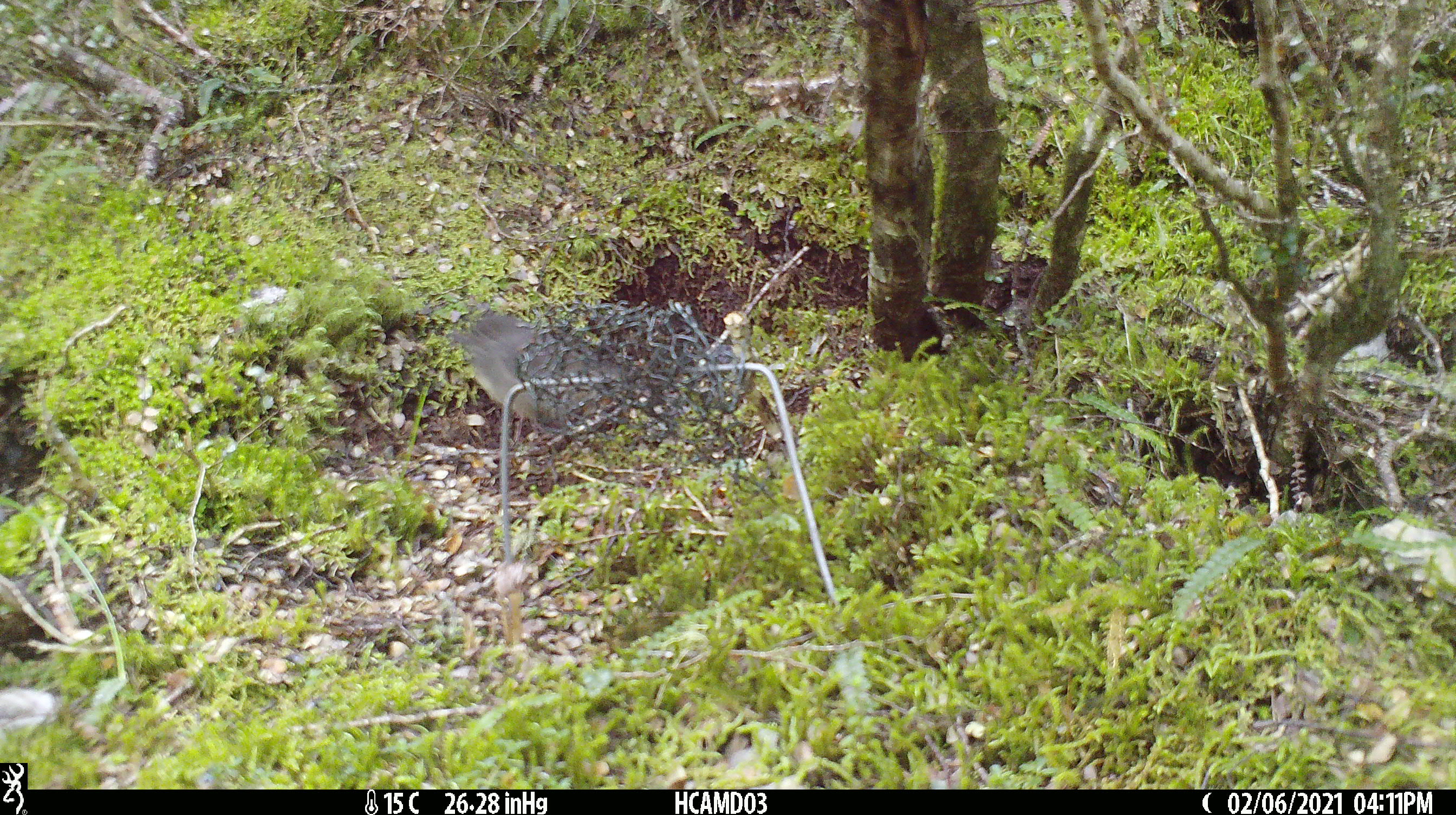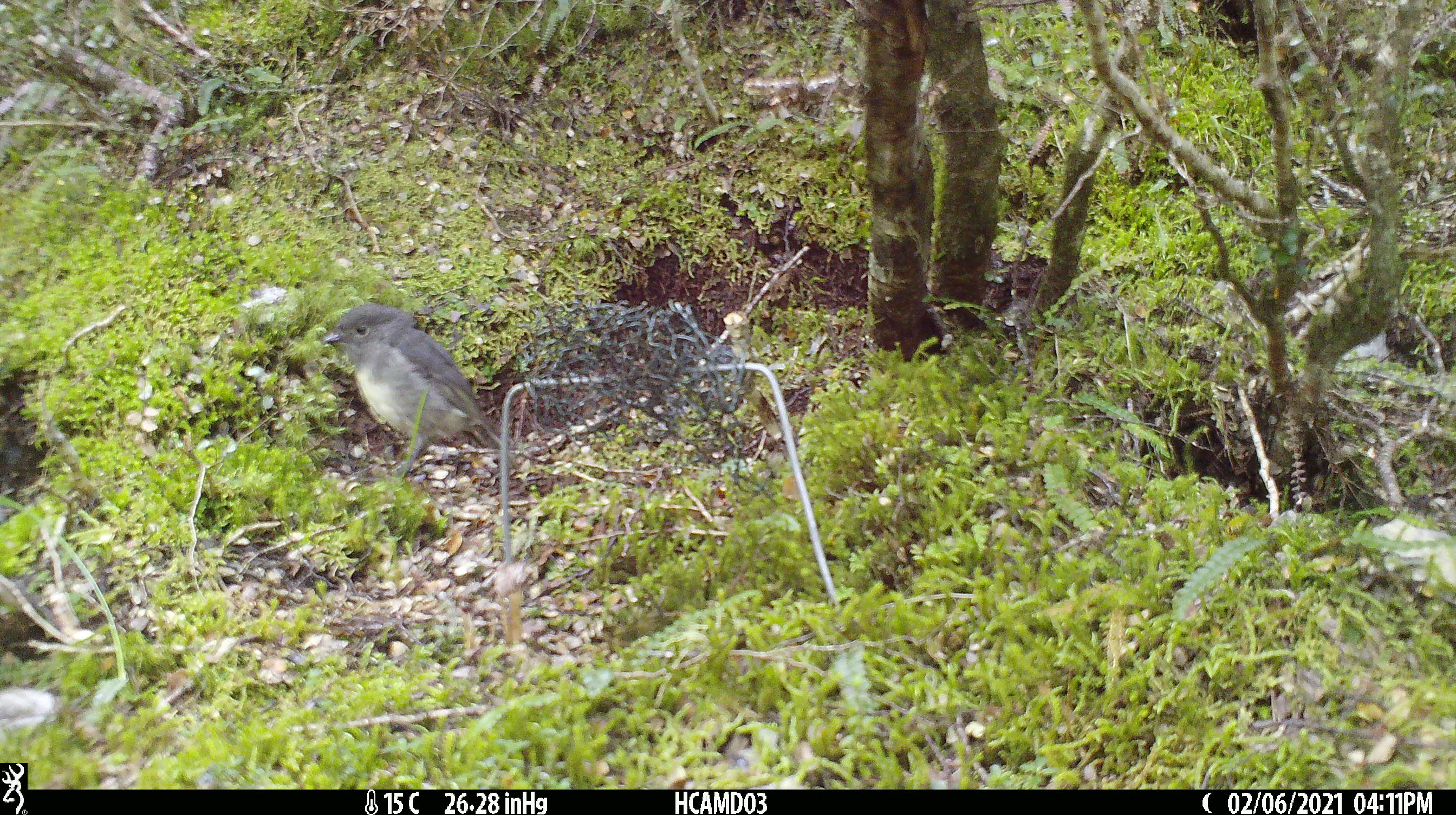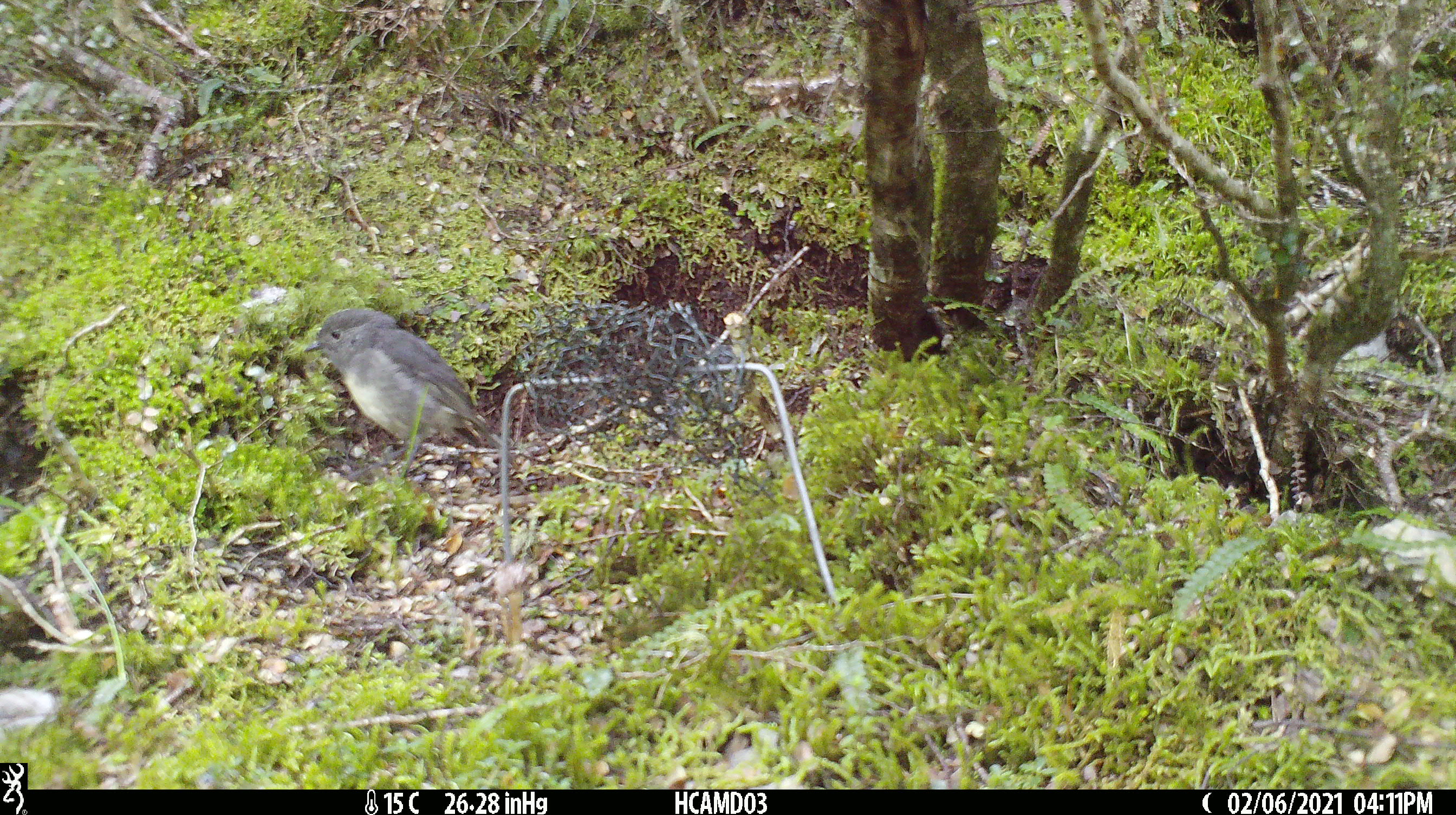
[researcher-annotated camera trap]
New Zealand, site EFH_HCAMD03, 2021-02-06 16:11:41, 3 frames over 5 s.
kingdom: Animalia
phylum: Chordata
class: Aves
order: Passeriformes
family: Petroicidae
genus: Petroica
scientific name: Petroica australis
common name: new zealand robin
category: robin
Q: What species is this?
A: Robin (new zealand robin) (Petroica australis).